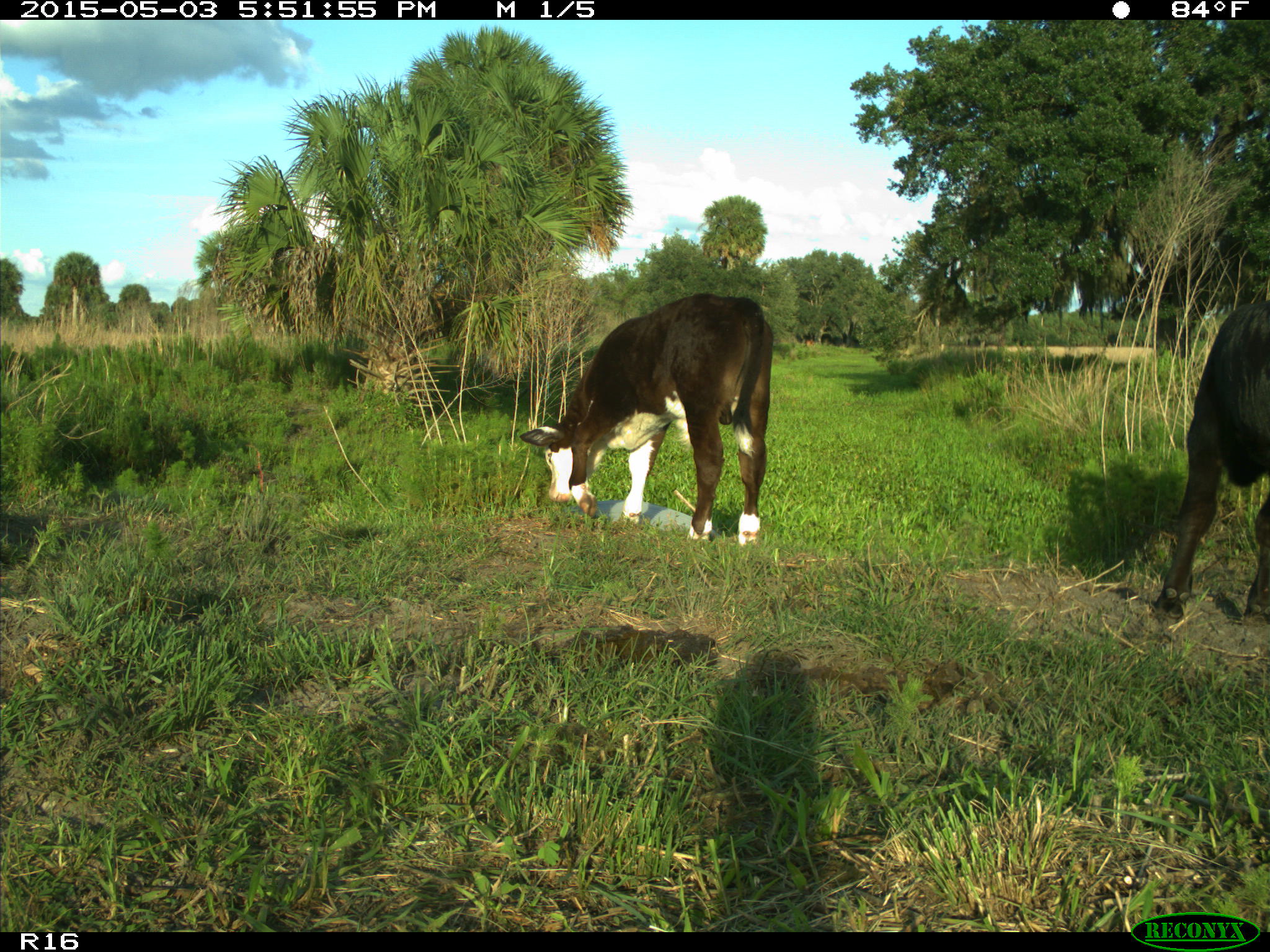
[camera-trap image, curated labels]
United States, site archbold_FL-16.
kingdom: Animalia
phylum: Chordata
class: Mammalia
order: Artiodactyla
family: Bovidae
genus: Bos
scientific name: Bos taurus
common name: domestic cow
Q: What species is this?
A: Bos taurus (domestic cow).